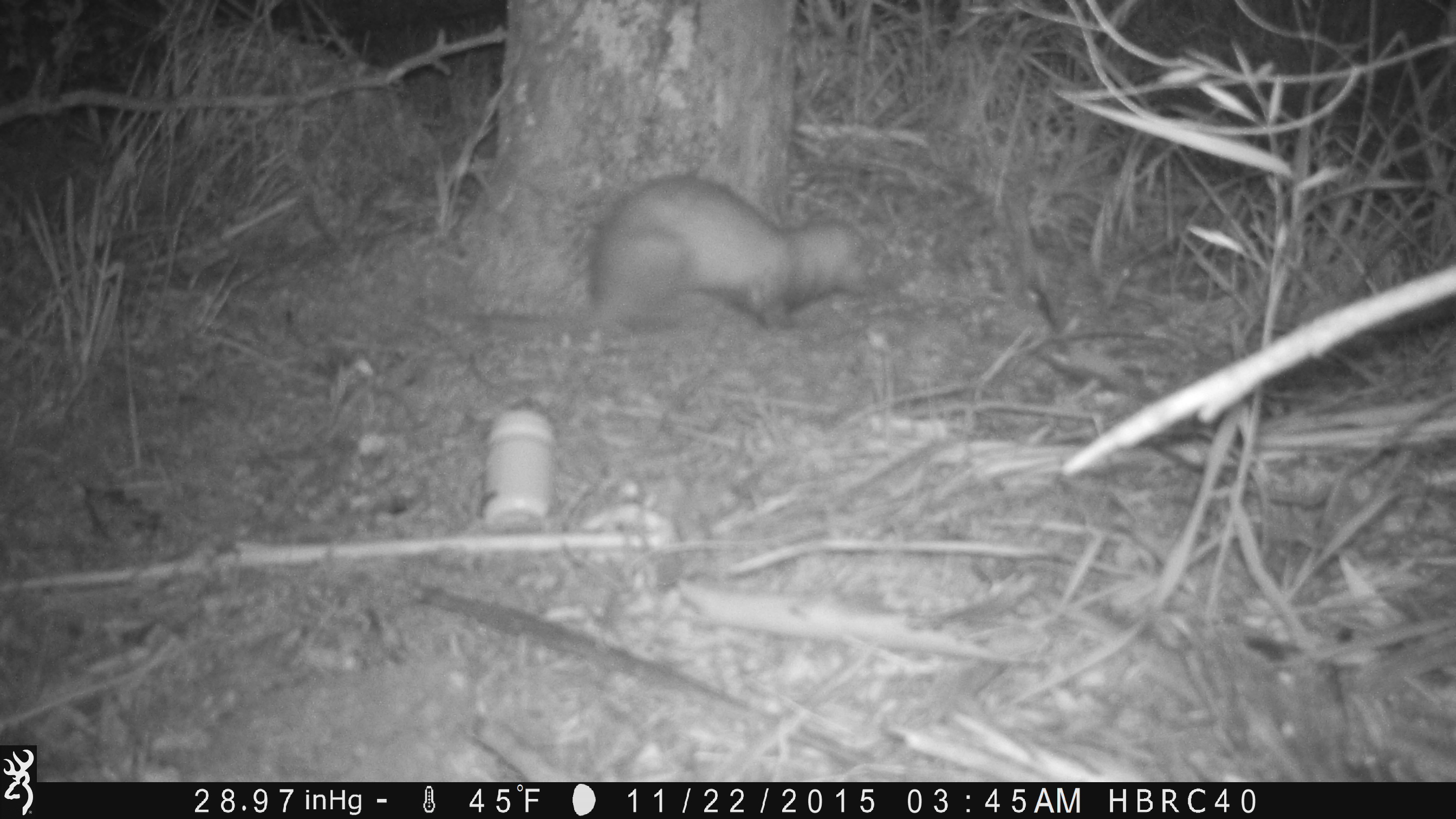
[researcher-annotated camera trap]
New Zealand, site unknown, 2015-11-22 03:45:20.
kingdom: Animalia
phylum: Chordata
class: Mammalia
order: Carnivora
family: Mustelidae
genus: Mustela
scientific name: Mustela furo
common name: ferret